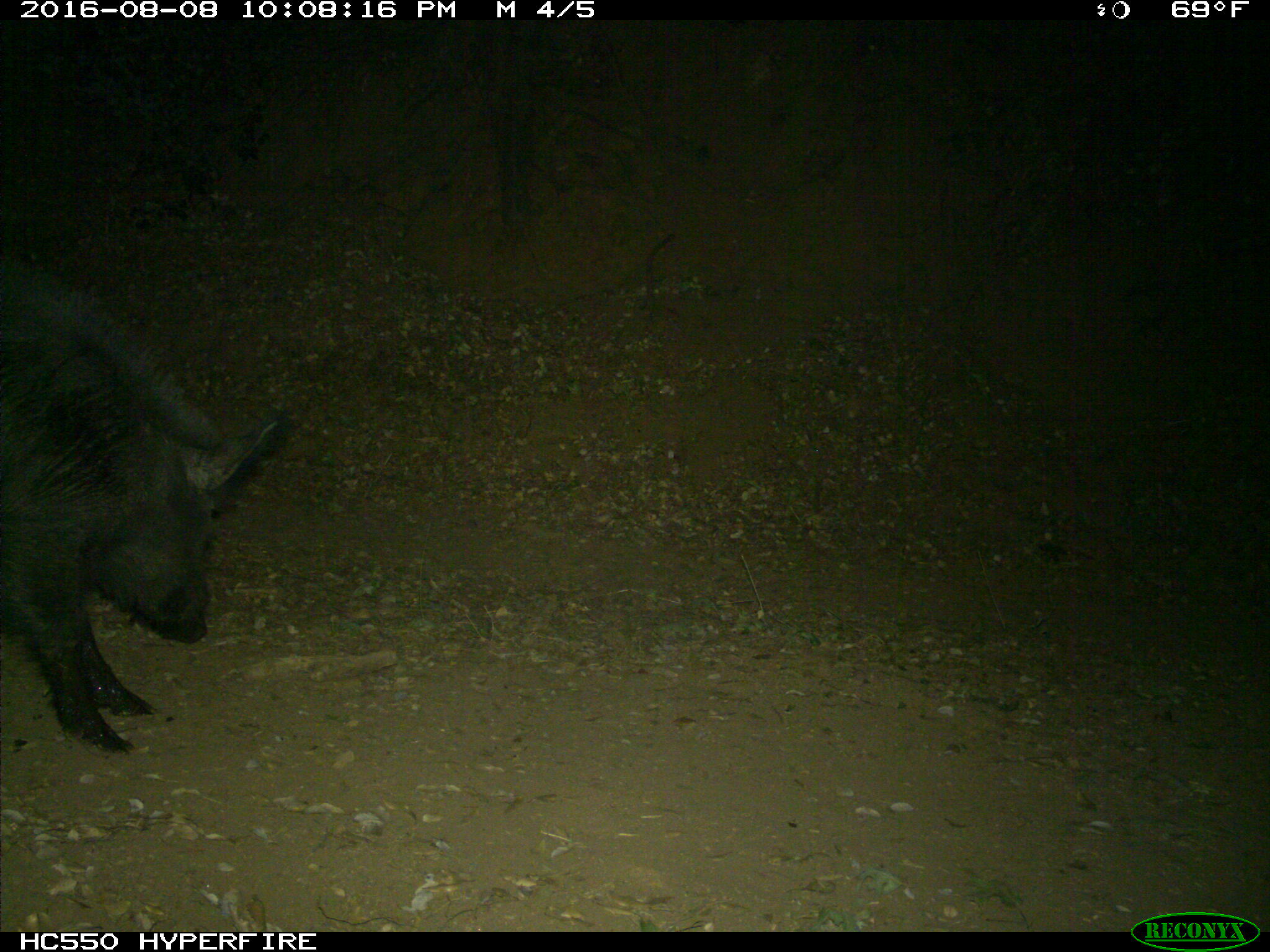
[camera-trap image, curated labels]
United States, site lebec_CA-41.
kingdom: Animalia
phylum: Chordata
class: Mammalia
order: Artiodactyla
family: Suidae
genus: Sus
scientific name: Sus scrofa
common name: wild boar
Sus scrofa (wild boar).